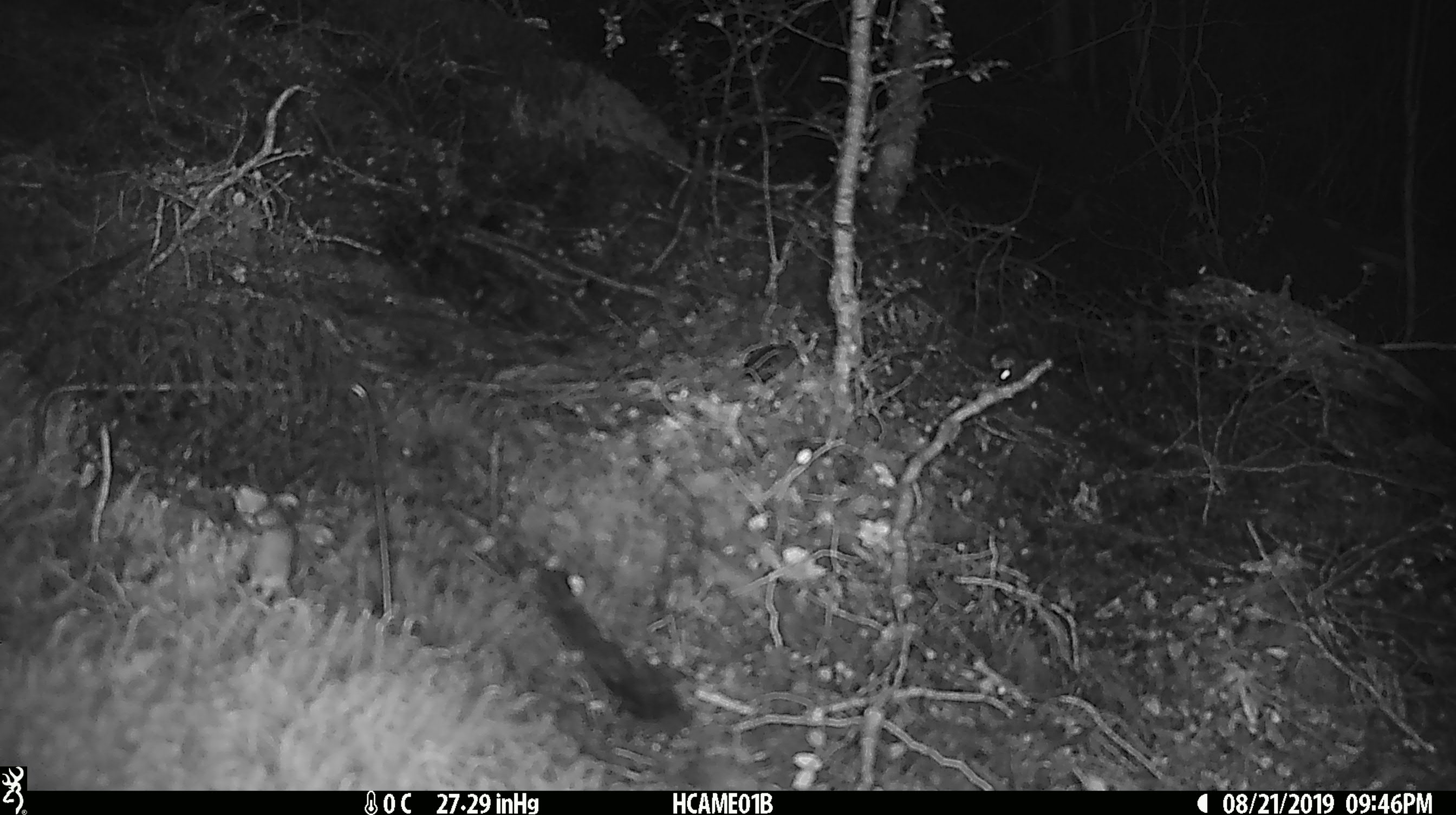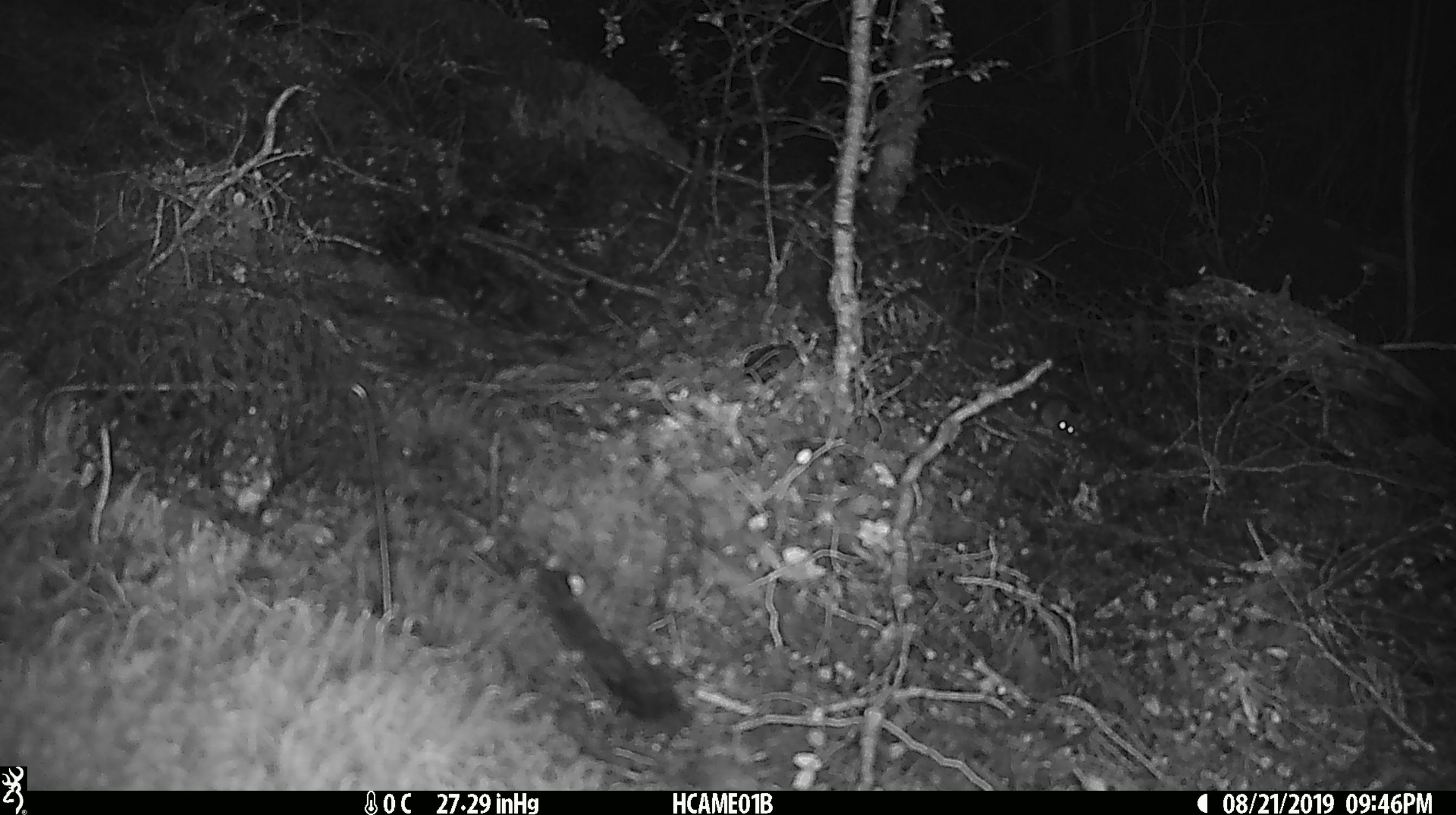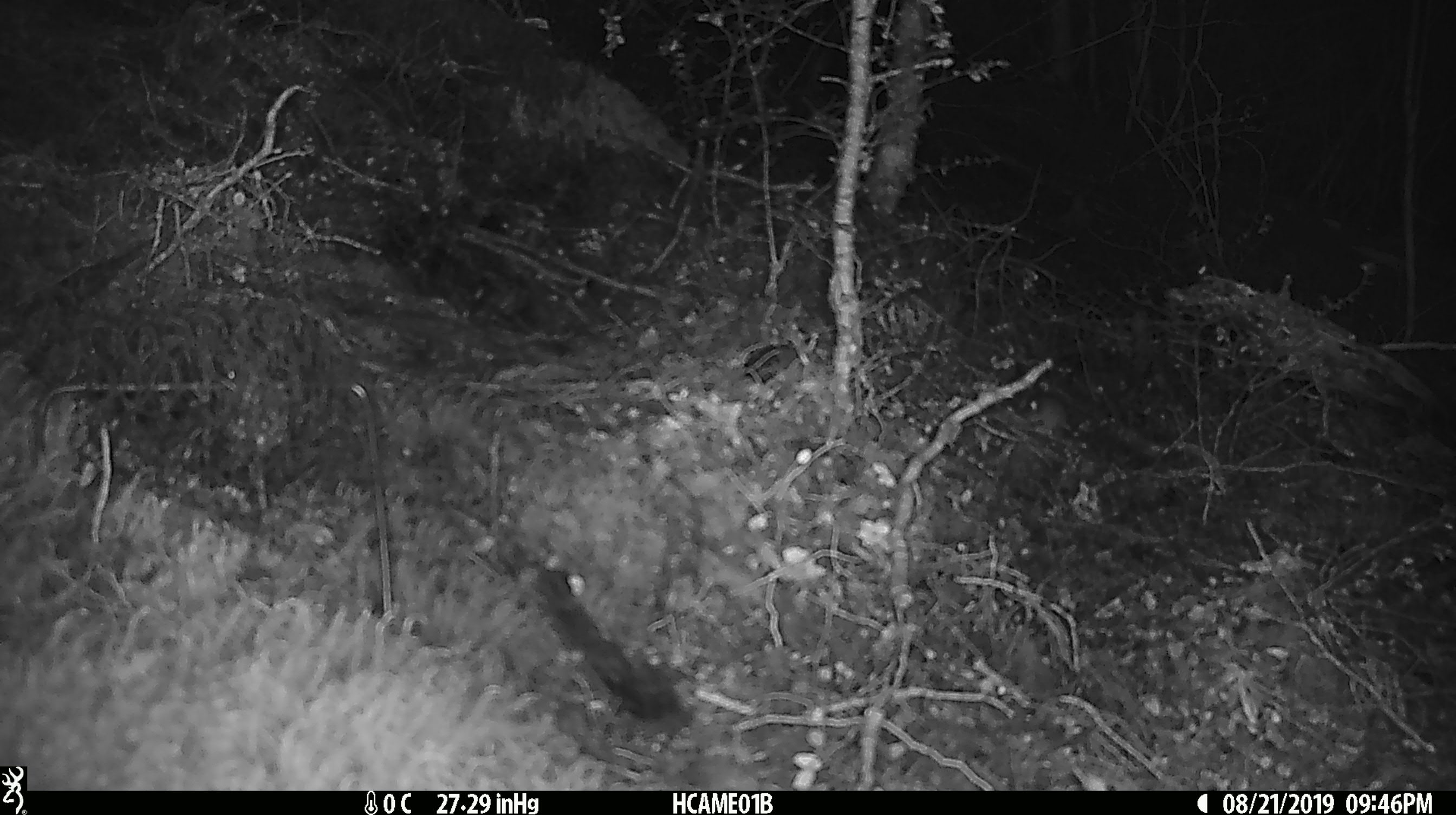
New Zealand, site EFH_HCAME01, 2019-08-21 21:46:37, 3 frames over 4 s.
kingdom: Animalia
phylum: Chordata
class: Mammalia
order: Rodentia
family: Muridae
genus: Mus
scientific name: Mus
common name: mouse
Mouse (Mus).